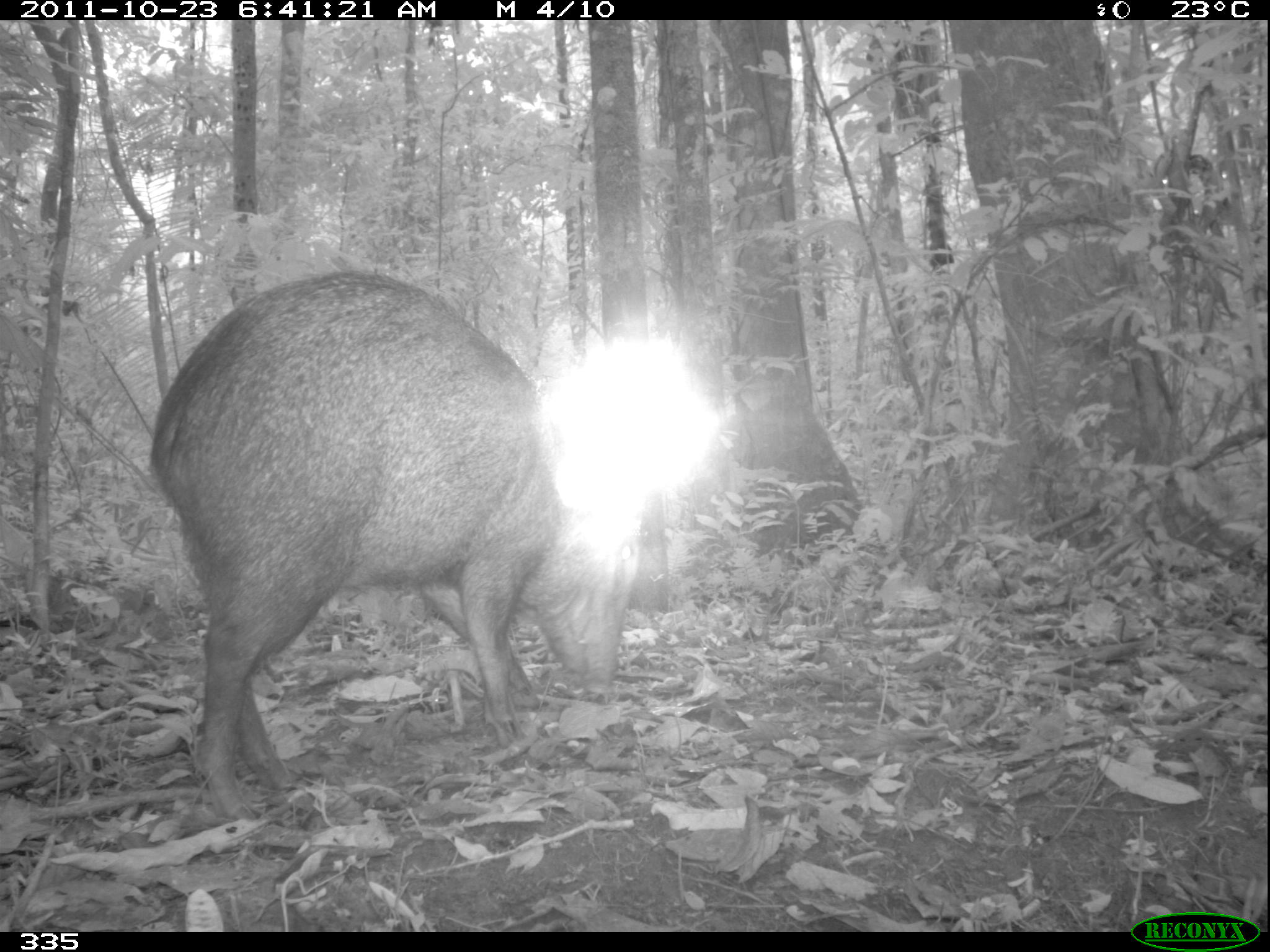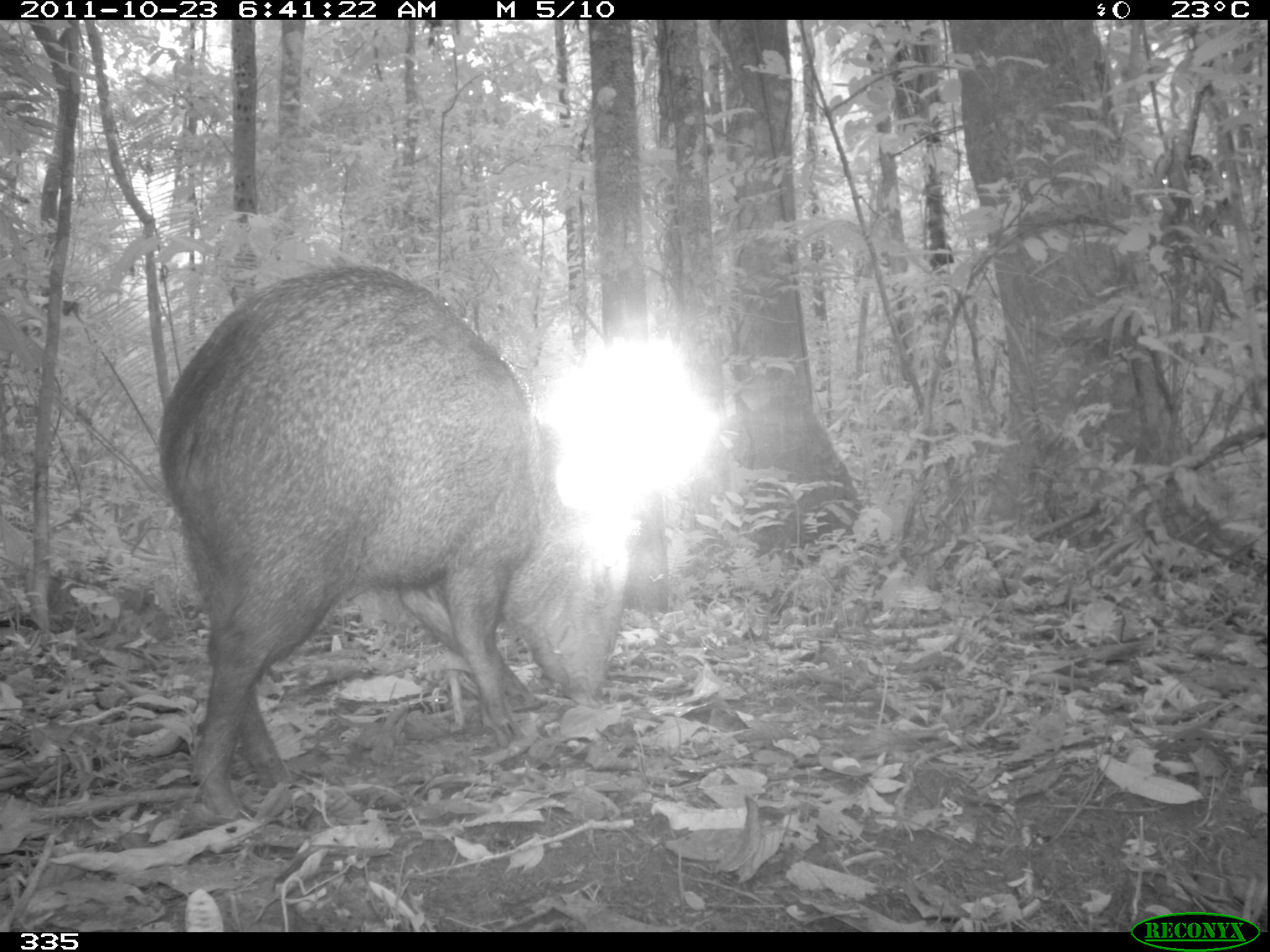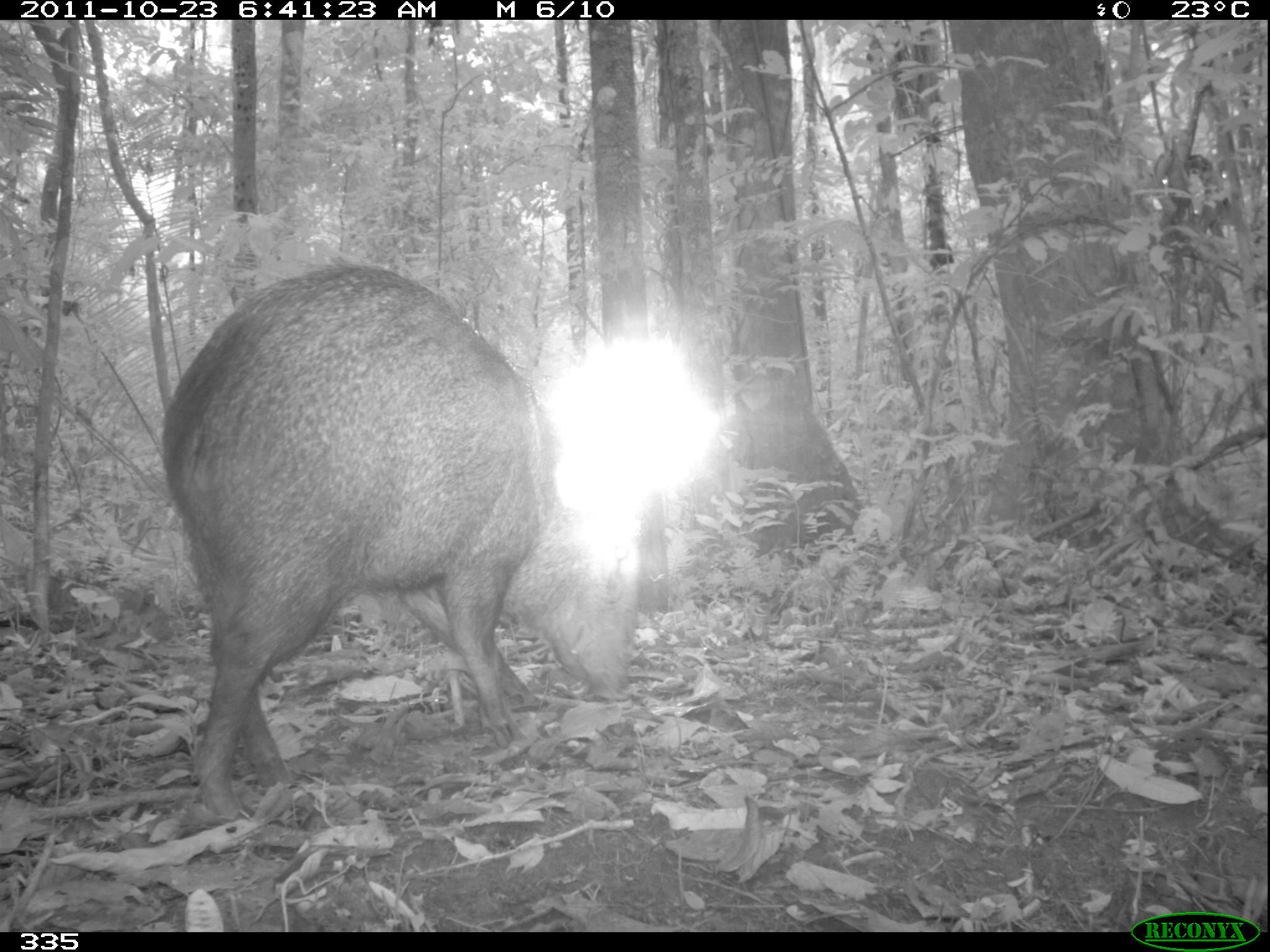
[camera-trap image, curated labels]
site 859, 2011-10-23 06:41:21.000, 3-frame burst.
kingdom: Animalia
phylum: Chordata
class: Mammalia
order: Artiodactyla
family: Tayassuidae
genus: Pecari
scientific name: Pecari tajacu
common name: collared peccary